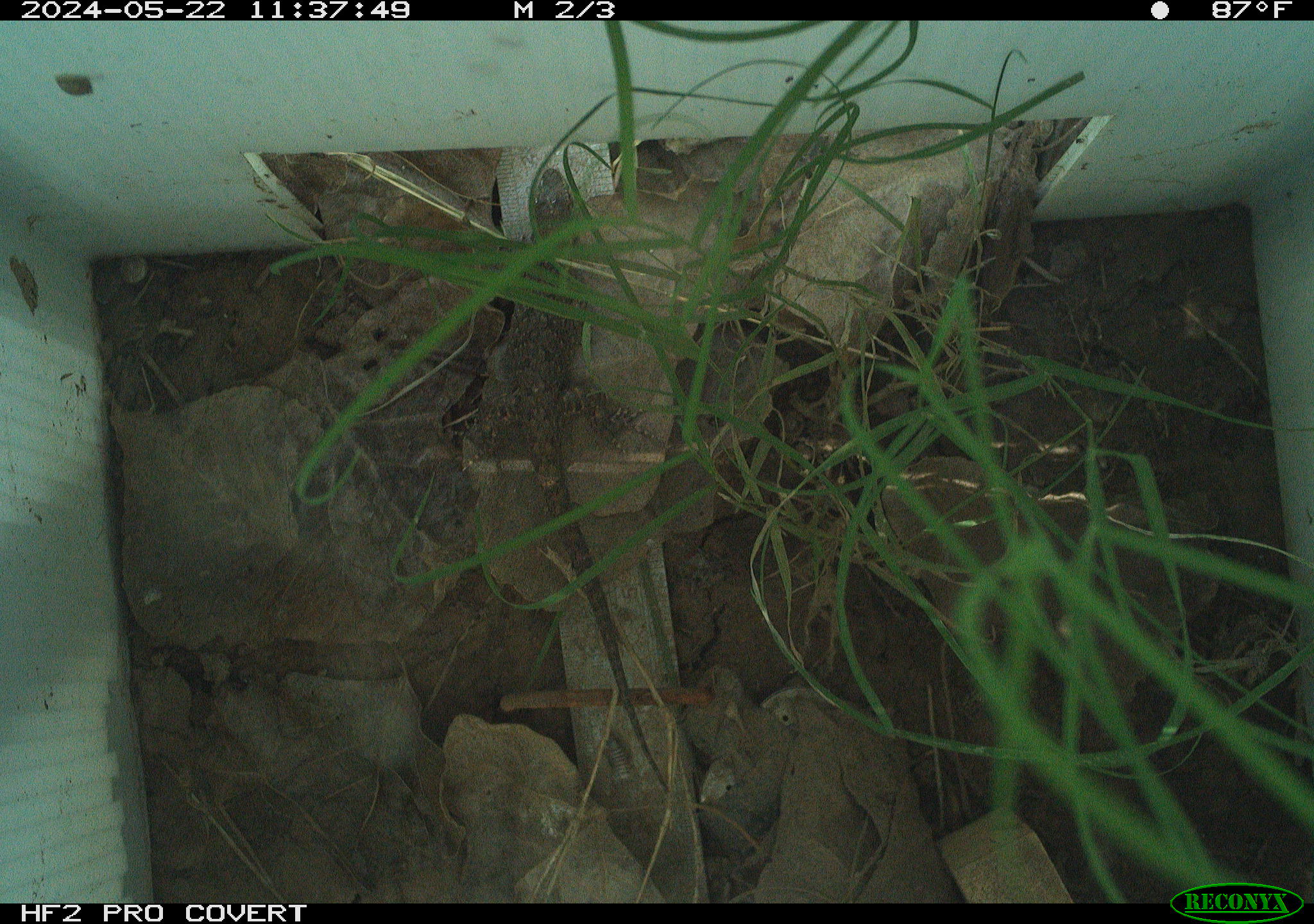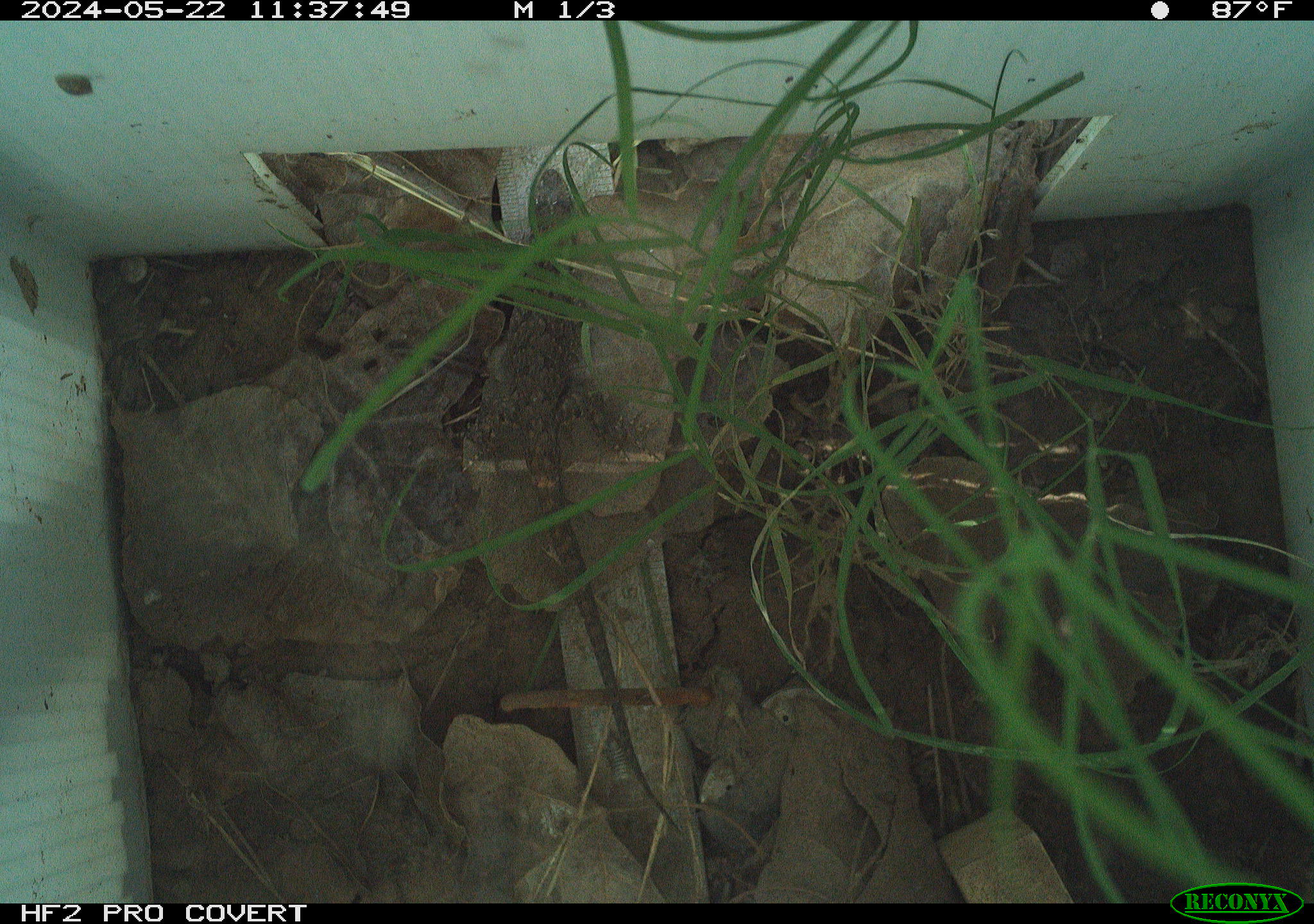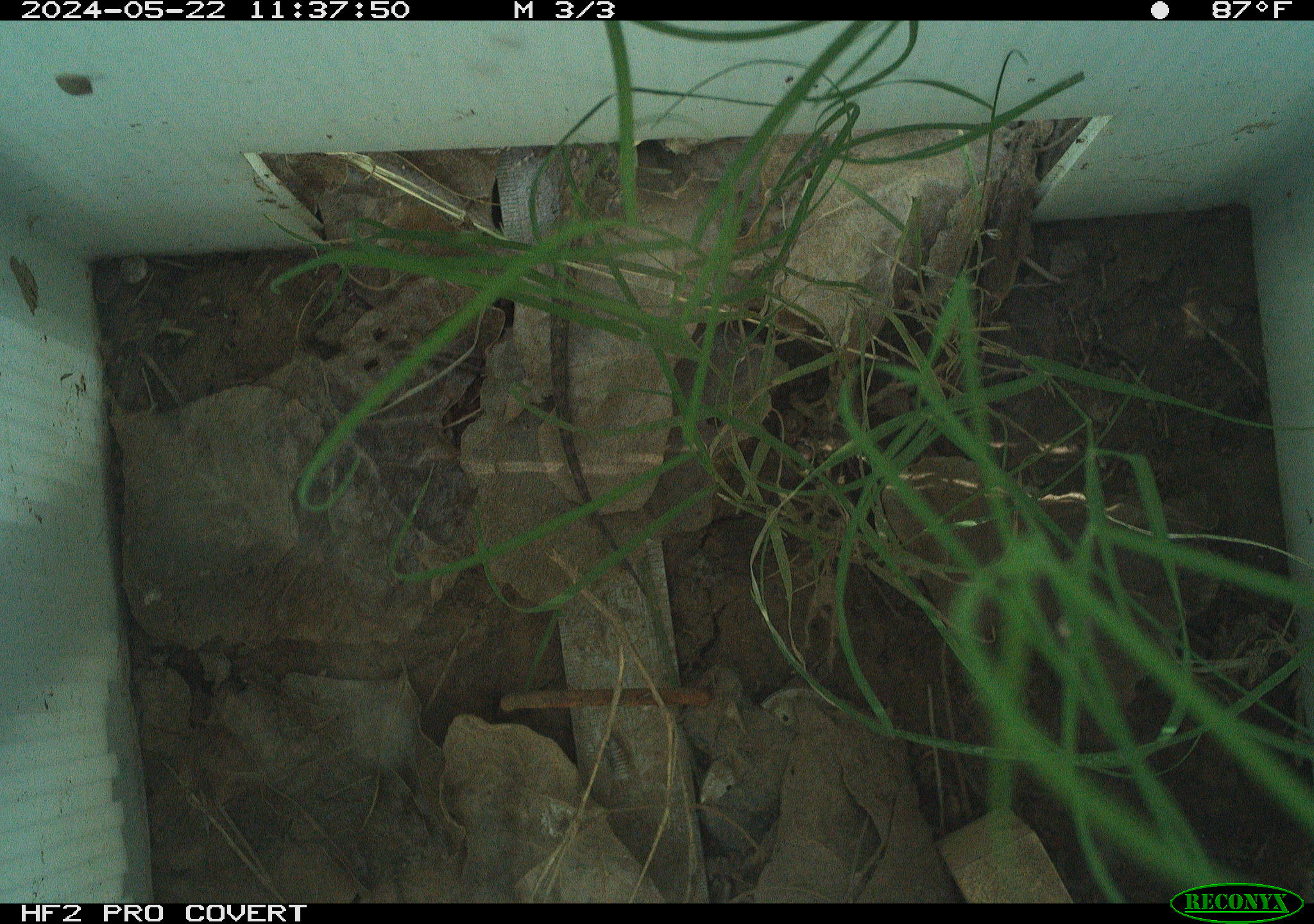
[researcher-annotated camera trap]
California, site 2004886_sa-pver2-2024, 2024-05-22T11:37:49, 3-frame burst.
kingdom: Animalia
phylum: Chordata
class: Reptilia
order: Squamata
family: Phrynosomatidae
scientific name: Phrynosomatidae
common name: phrynosomatid lizards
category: phrynosomatidae family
Phrynosomatidae family (phrynosomatid lizards) (Phrynosomatidae).